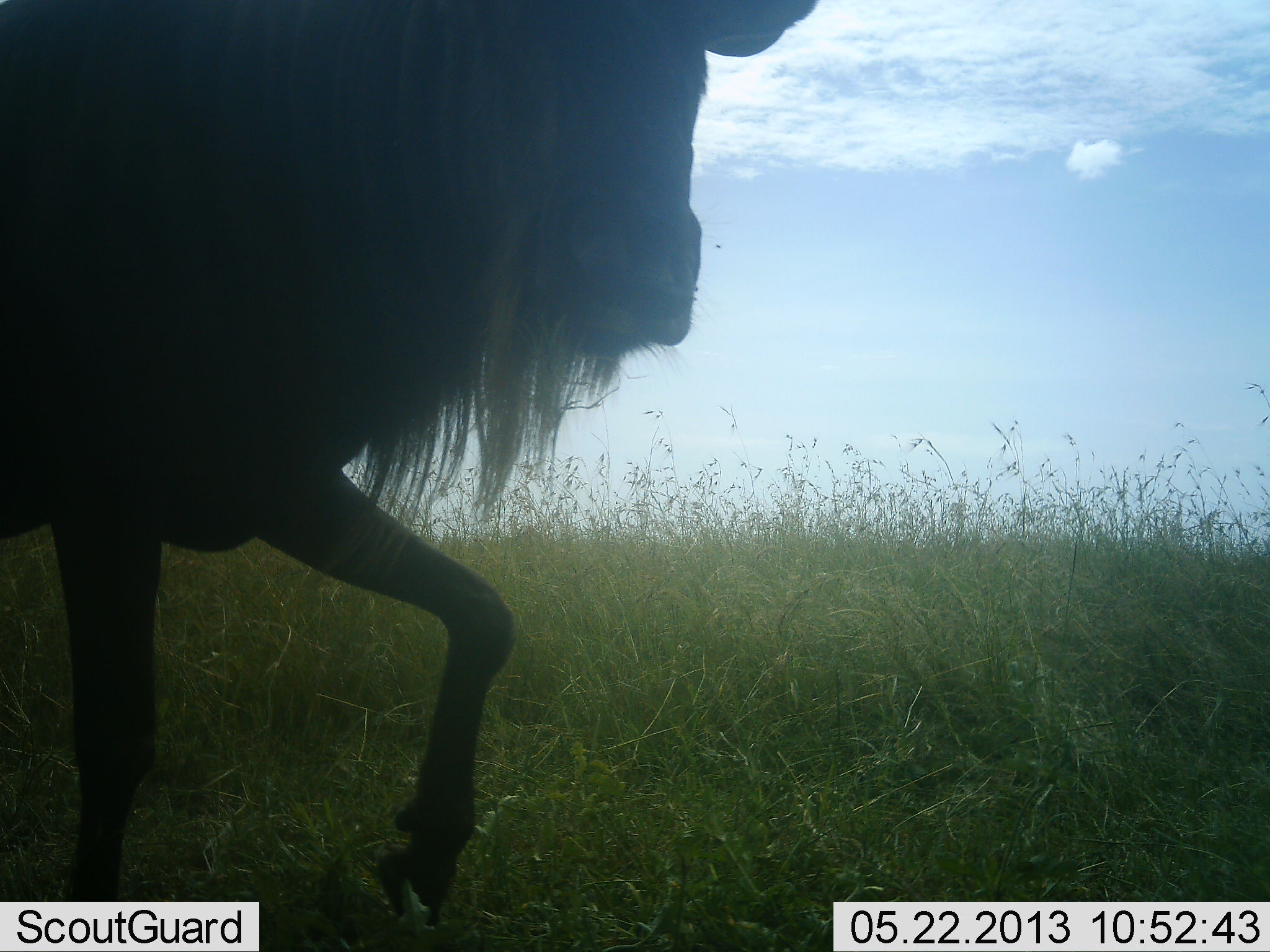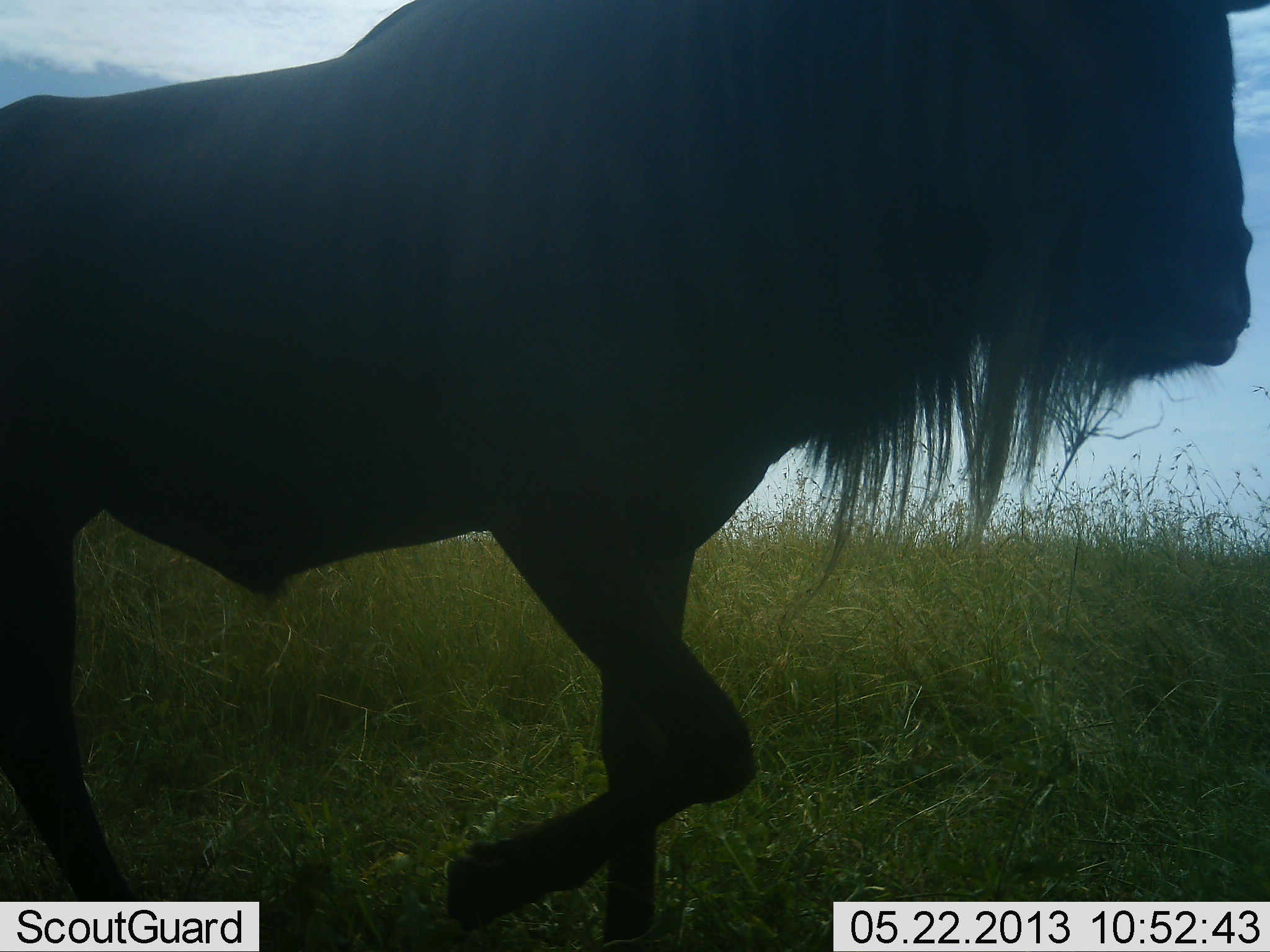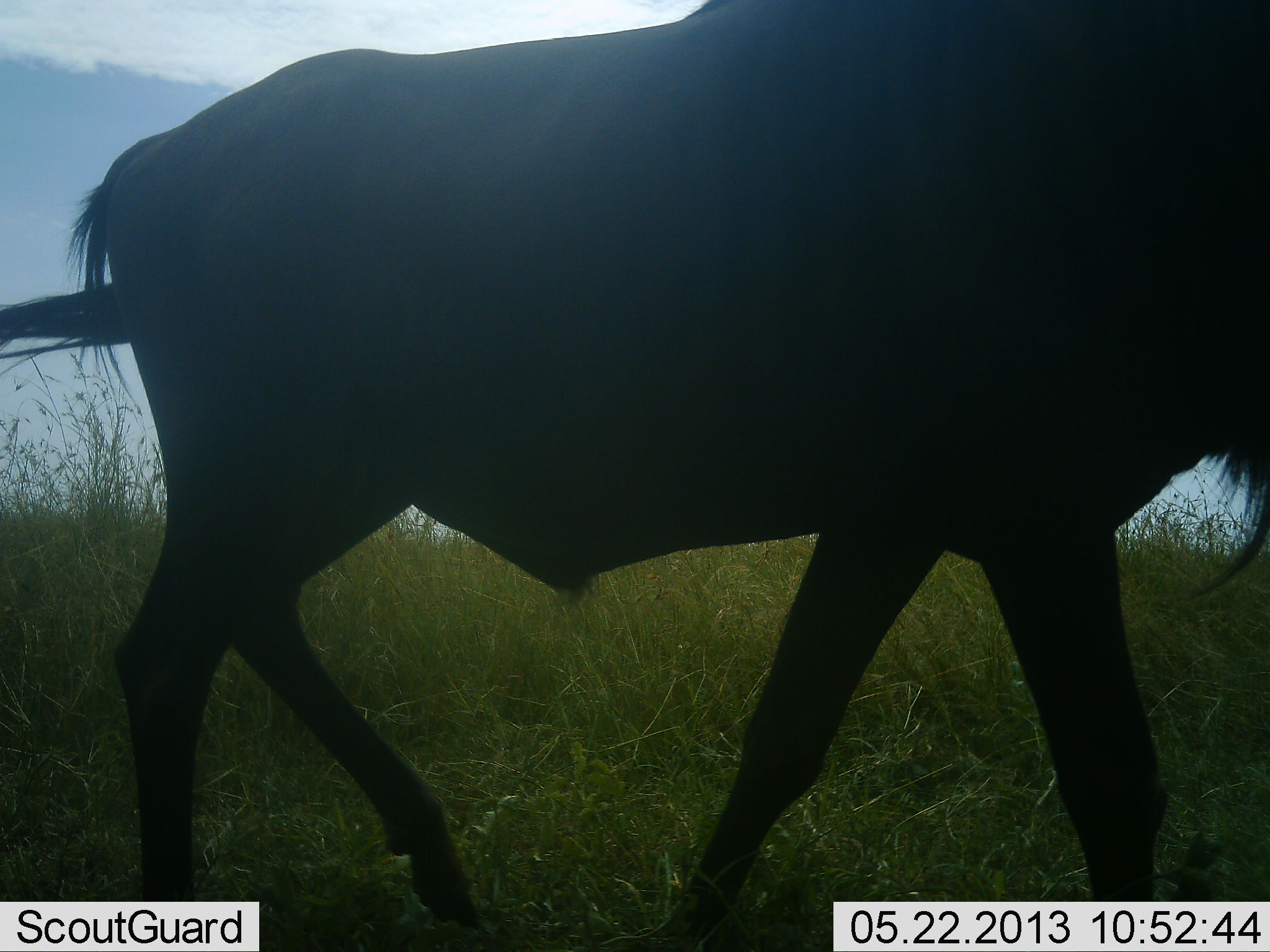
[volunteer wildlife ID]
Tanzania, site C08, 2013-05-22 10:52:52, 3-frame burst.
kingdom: Animalia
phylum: Chordata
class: Mammalia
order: Artiodactyla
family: Bovidae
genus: Connochaetes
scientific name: Connochaetes taurinus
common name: blue wildebeest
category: wildebeest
Wildebeest (blue wildebeest) (Connochaetes taurinus), count 1. Behavior (volunteer vote fractions): standing 4%, resting 0%, moving 100%, interacting 0%. Young present (vote fraction): 0%. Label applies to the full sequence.